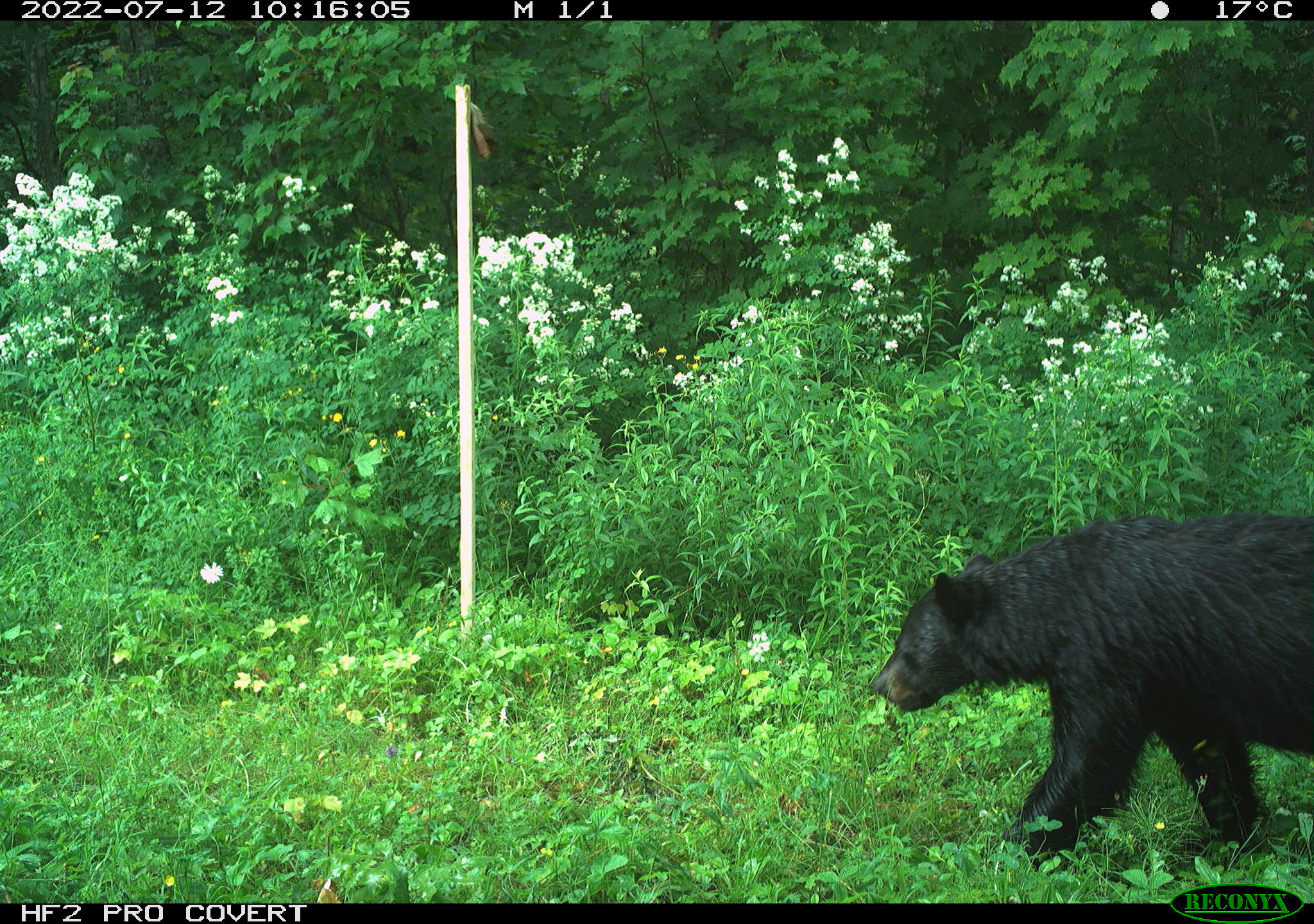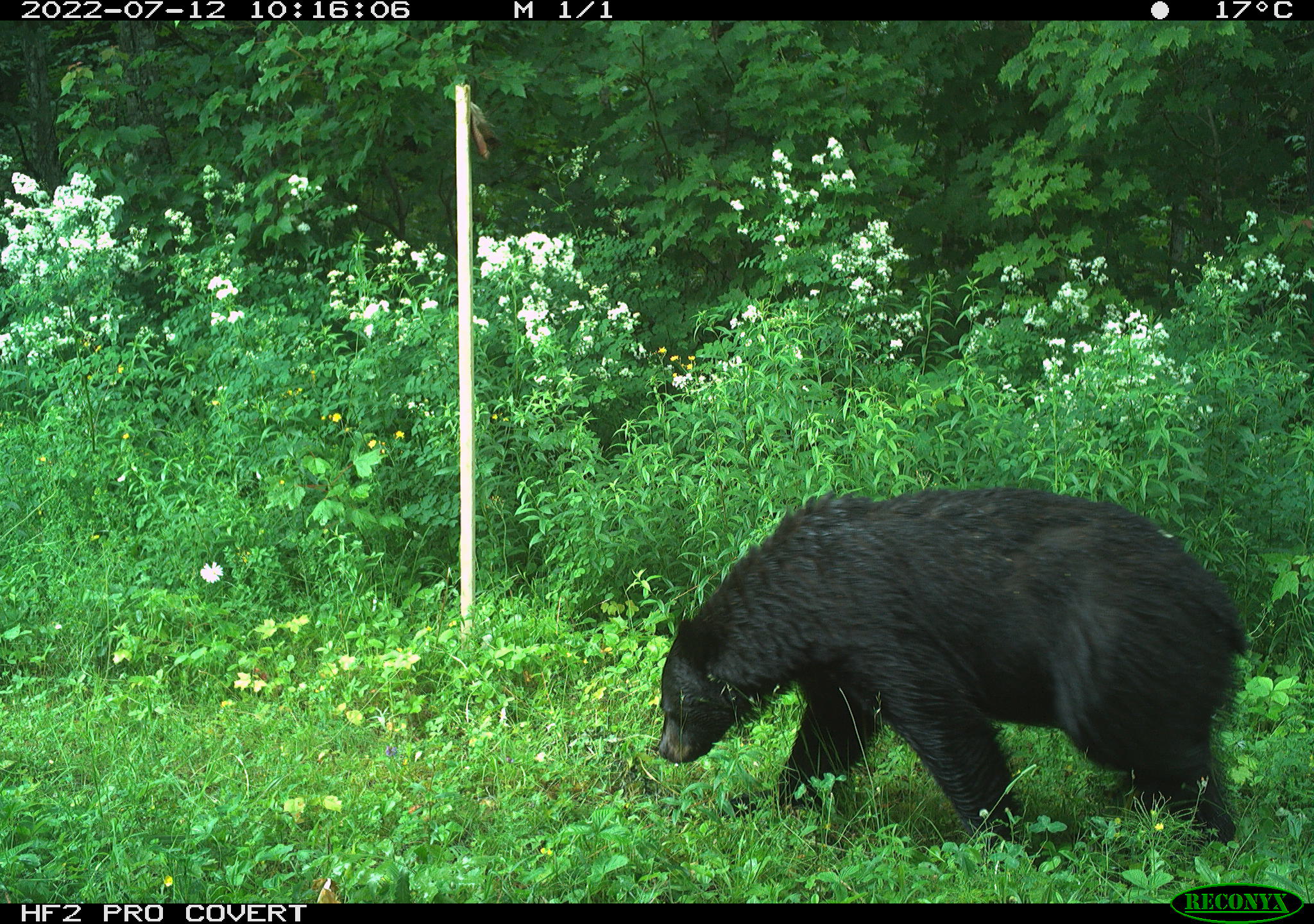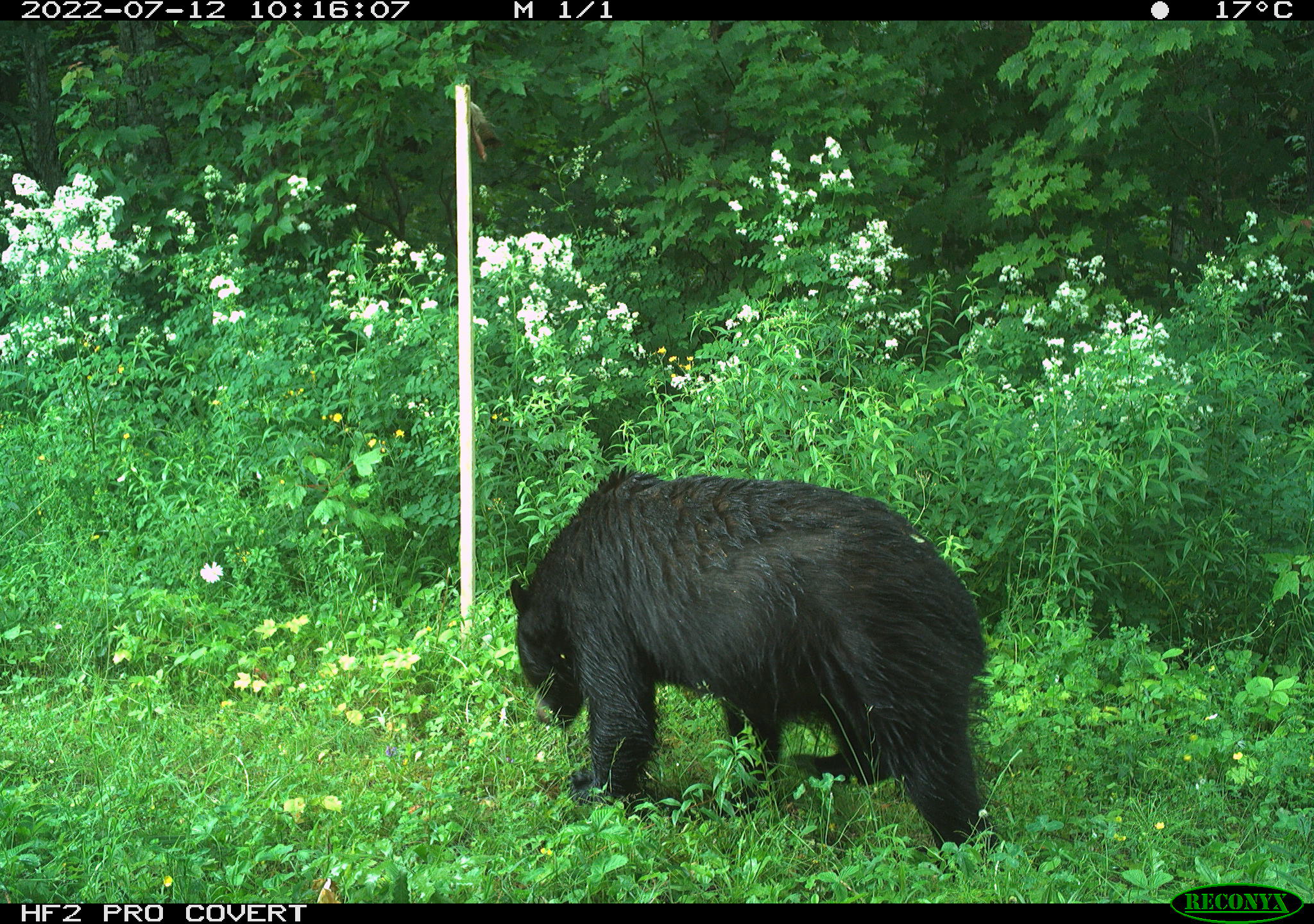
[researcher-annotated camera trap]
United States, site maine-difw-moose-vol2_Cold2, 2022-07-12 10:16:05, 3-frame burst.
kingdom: Animalia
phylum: Chordata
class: Mammalia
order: Carnivora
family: Ursidae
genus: Ursus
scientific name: Ursus americanus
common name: black bear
Black bear (Ursus americanus).